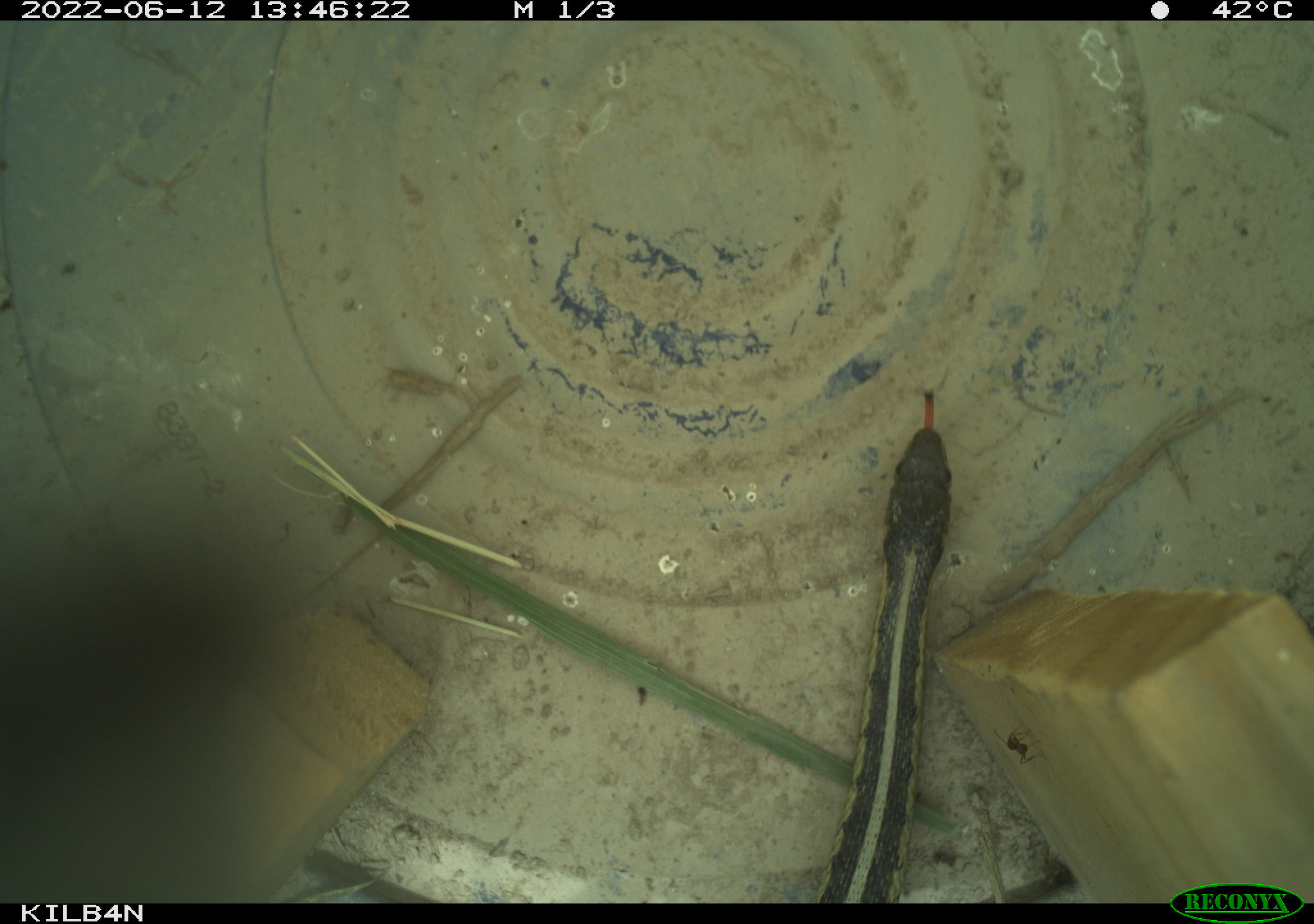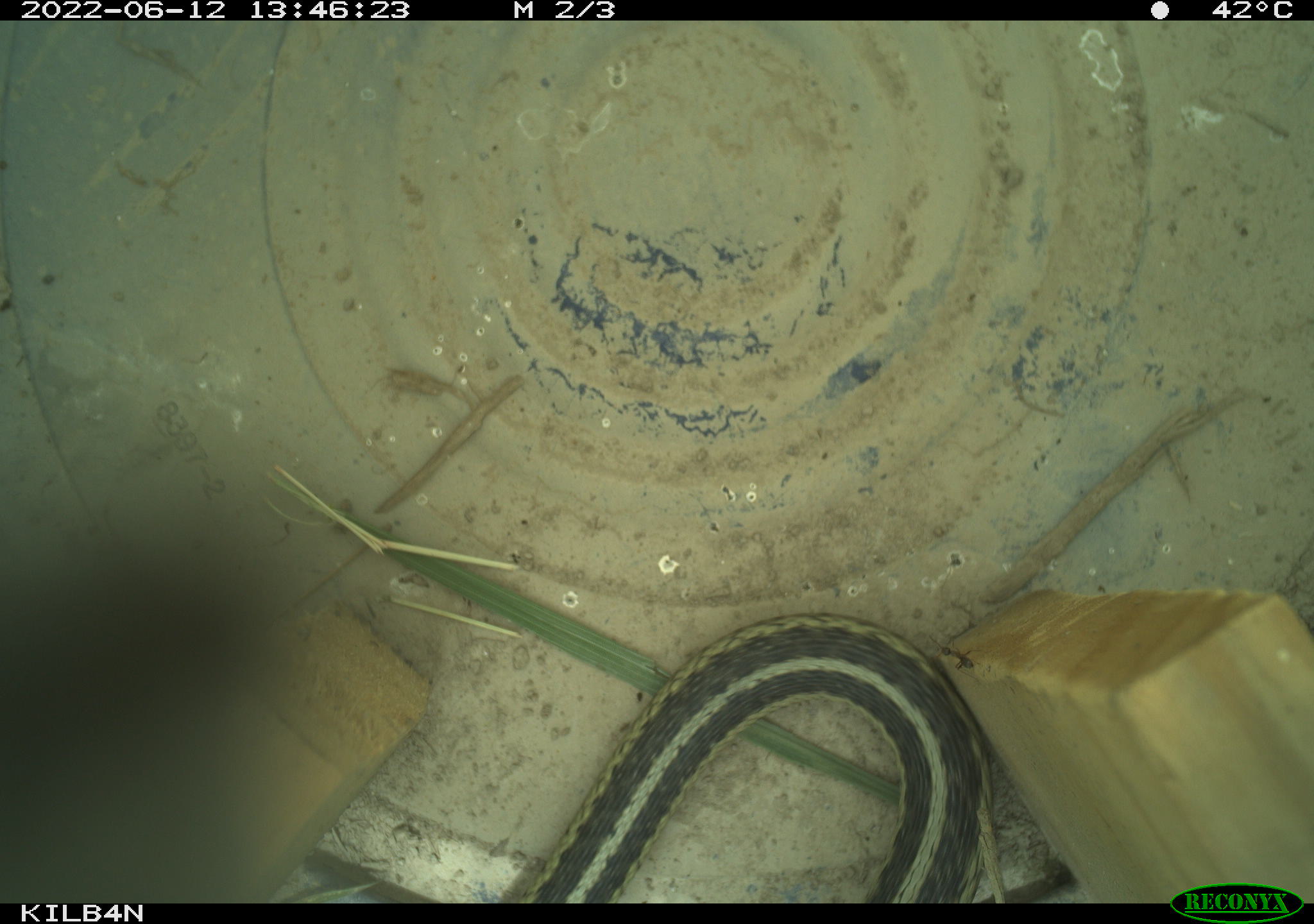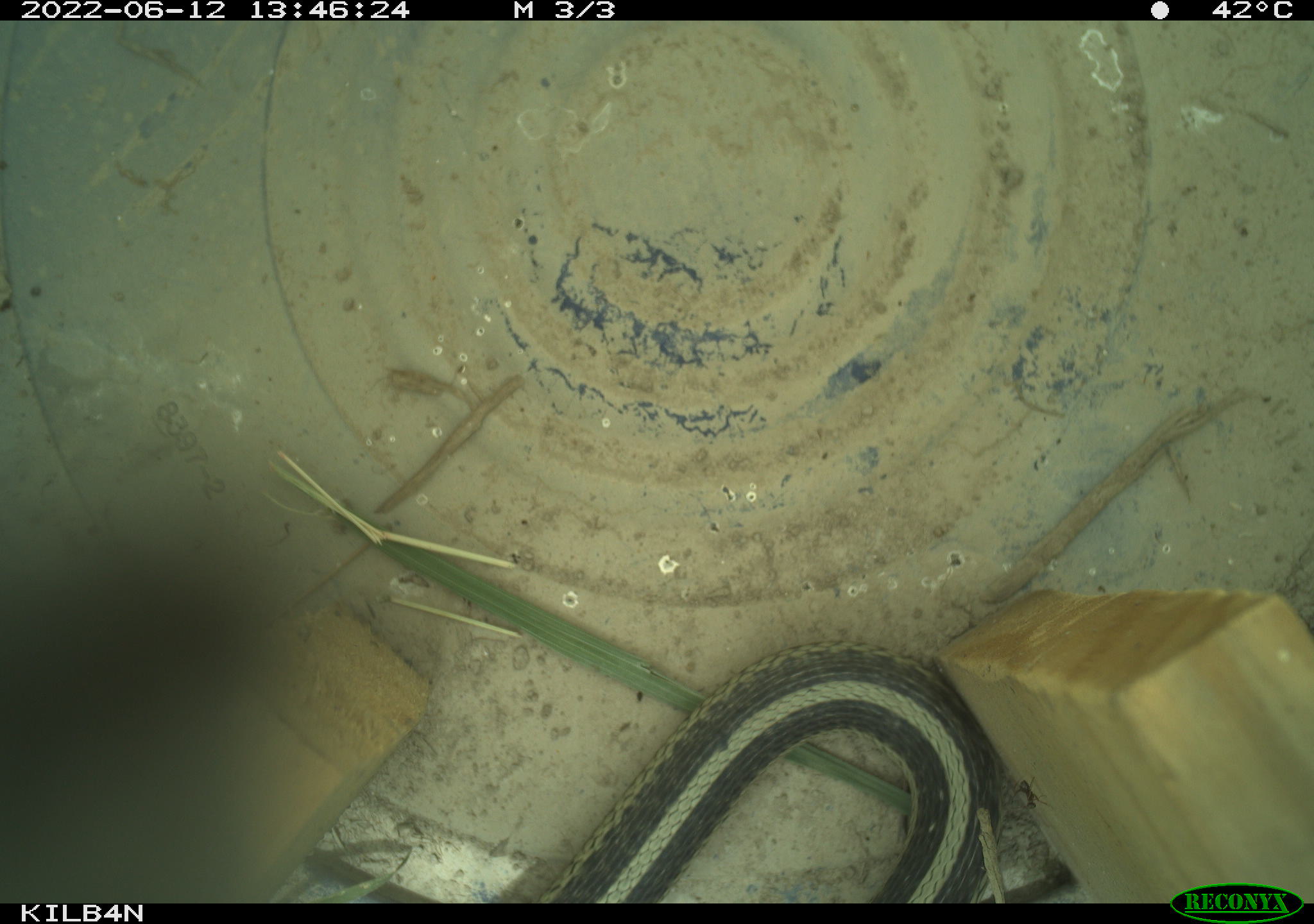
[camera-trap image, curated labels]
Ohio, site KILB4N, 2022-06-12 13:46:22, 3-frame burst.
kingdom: Animalia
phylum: Chordata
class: Reptilia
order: Squamata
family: Colubridae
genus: Thamnophis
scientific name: Thamnophis sirtalis sirtalis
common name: eastern gartersnake